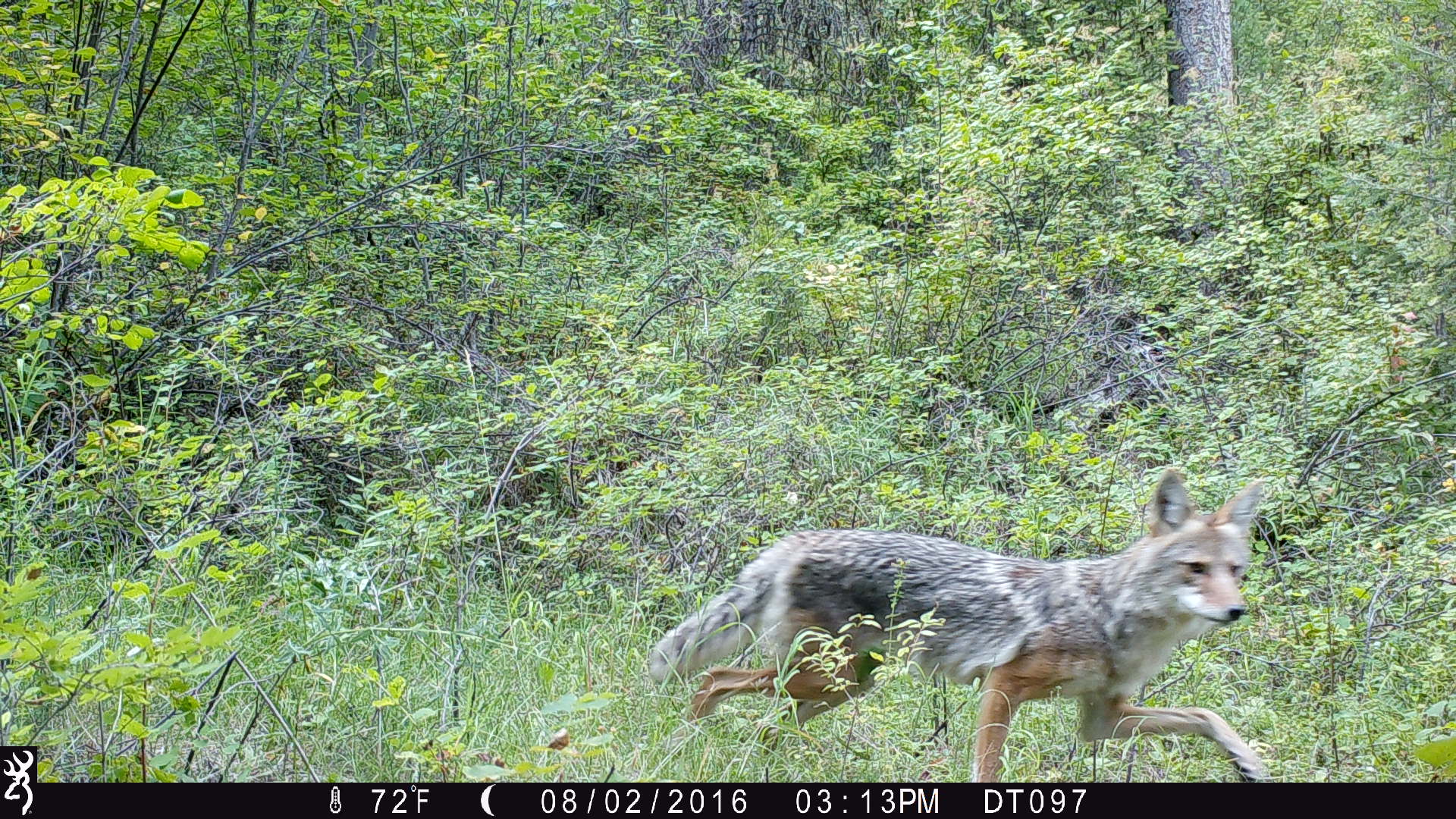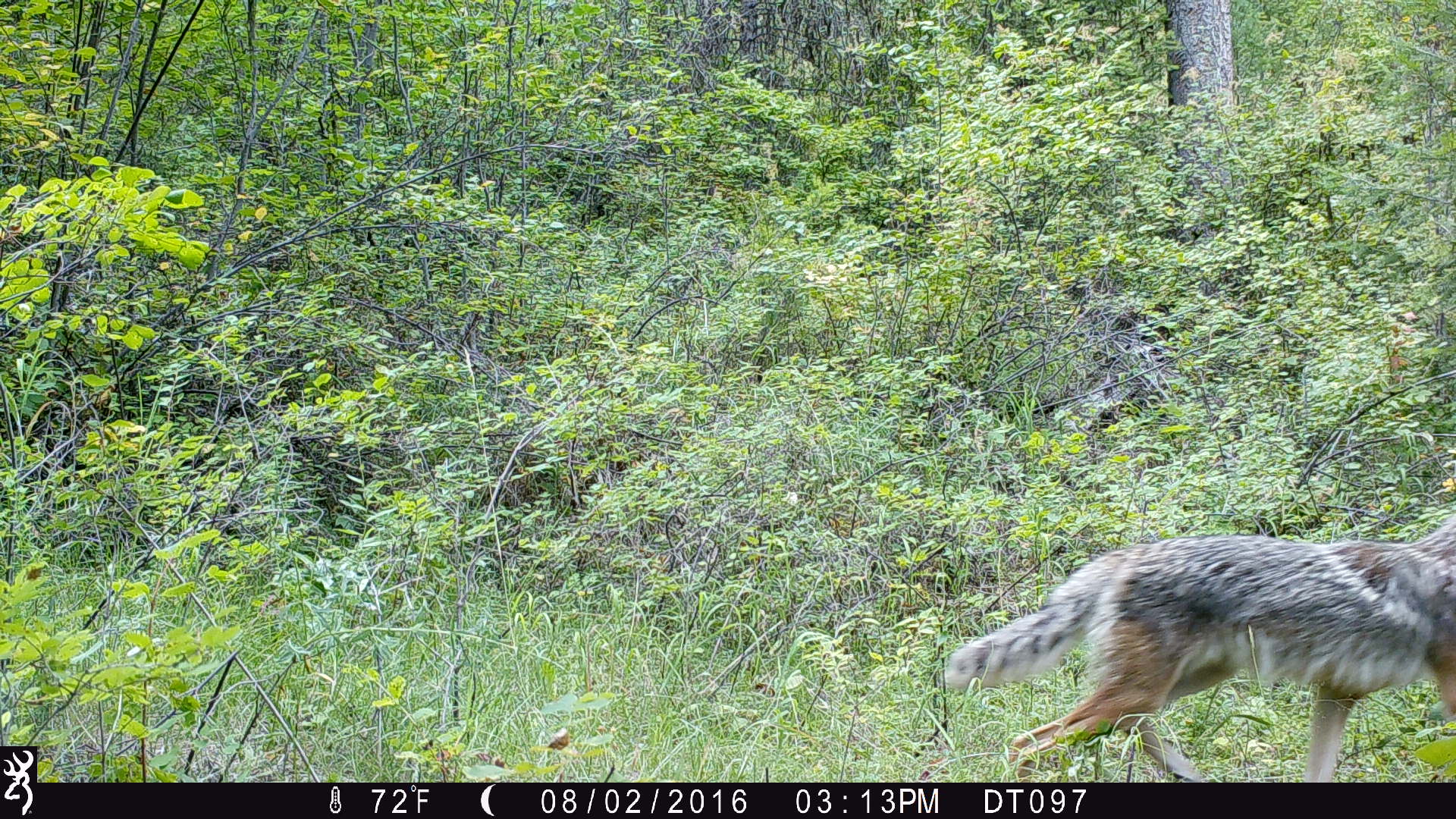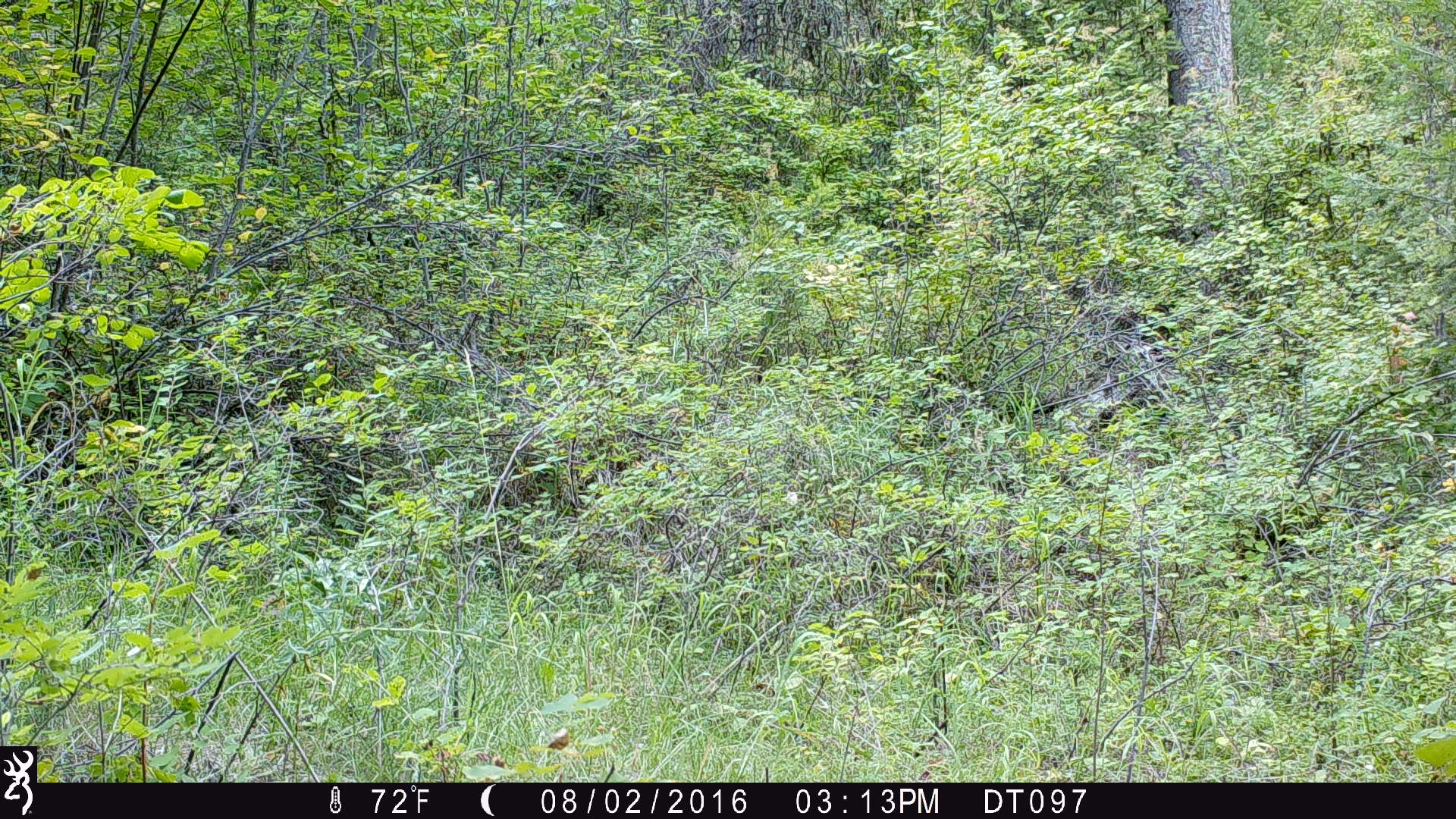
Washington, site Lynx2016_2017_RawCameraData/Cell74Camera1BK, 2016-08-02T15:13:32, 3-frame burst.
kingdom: Animalia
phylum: Chordata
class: Mammalia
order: Carnivora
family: Canidae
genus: Canis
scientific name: Canis latrans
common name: coyote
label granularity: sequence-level